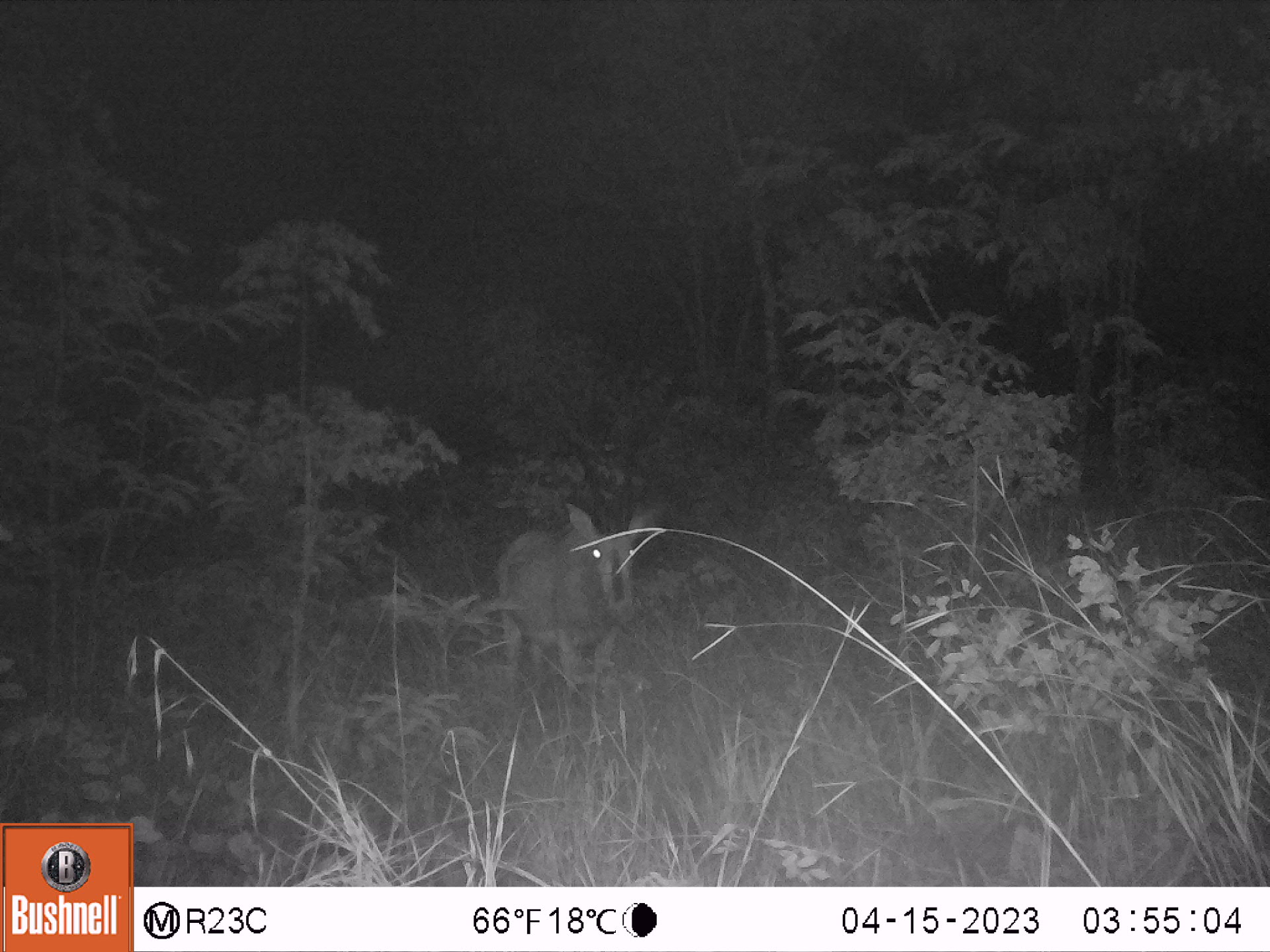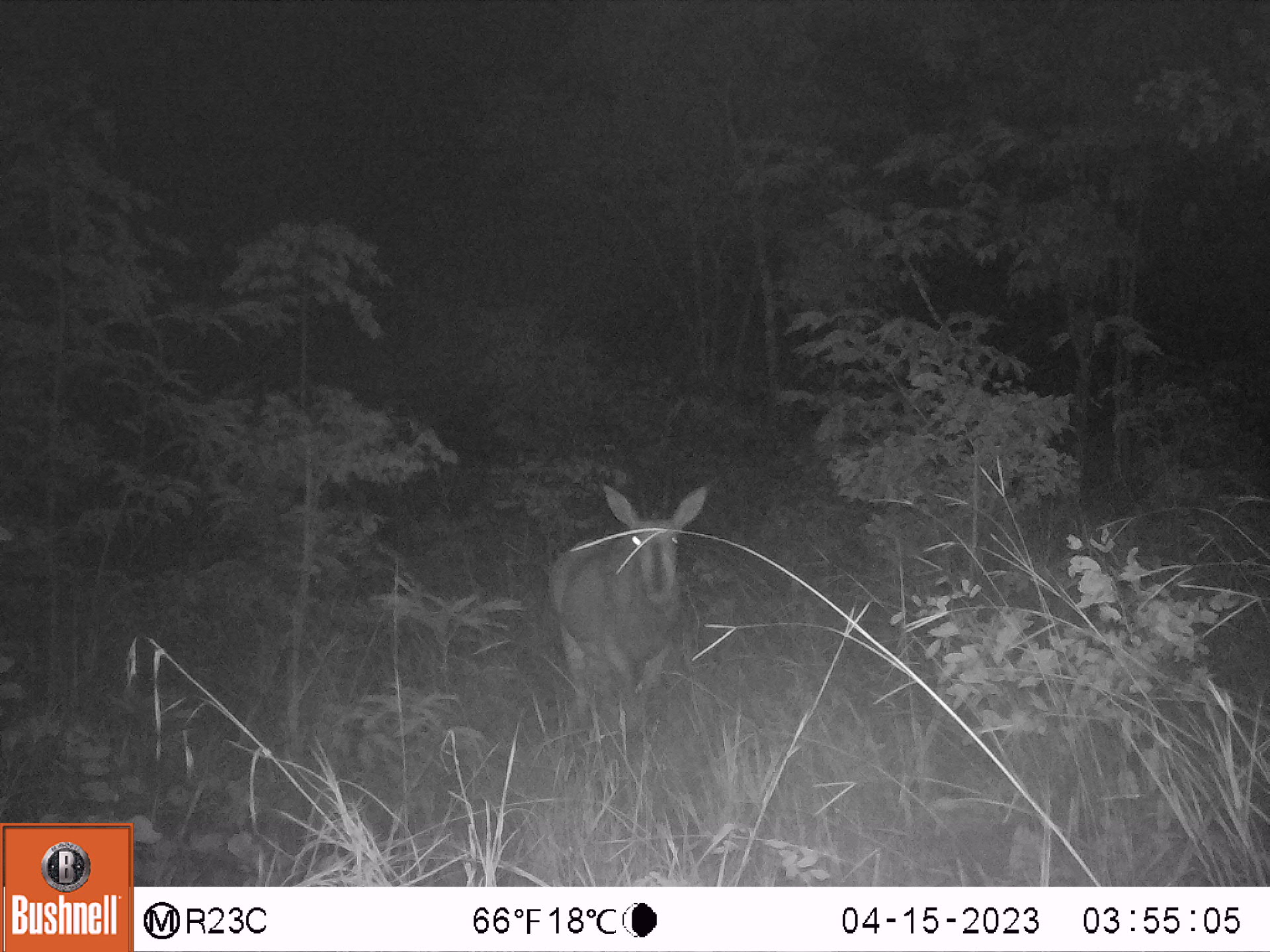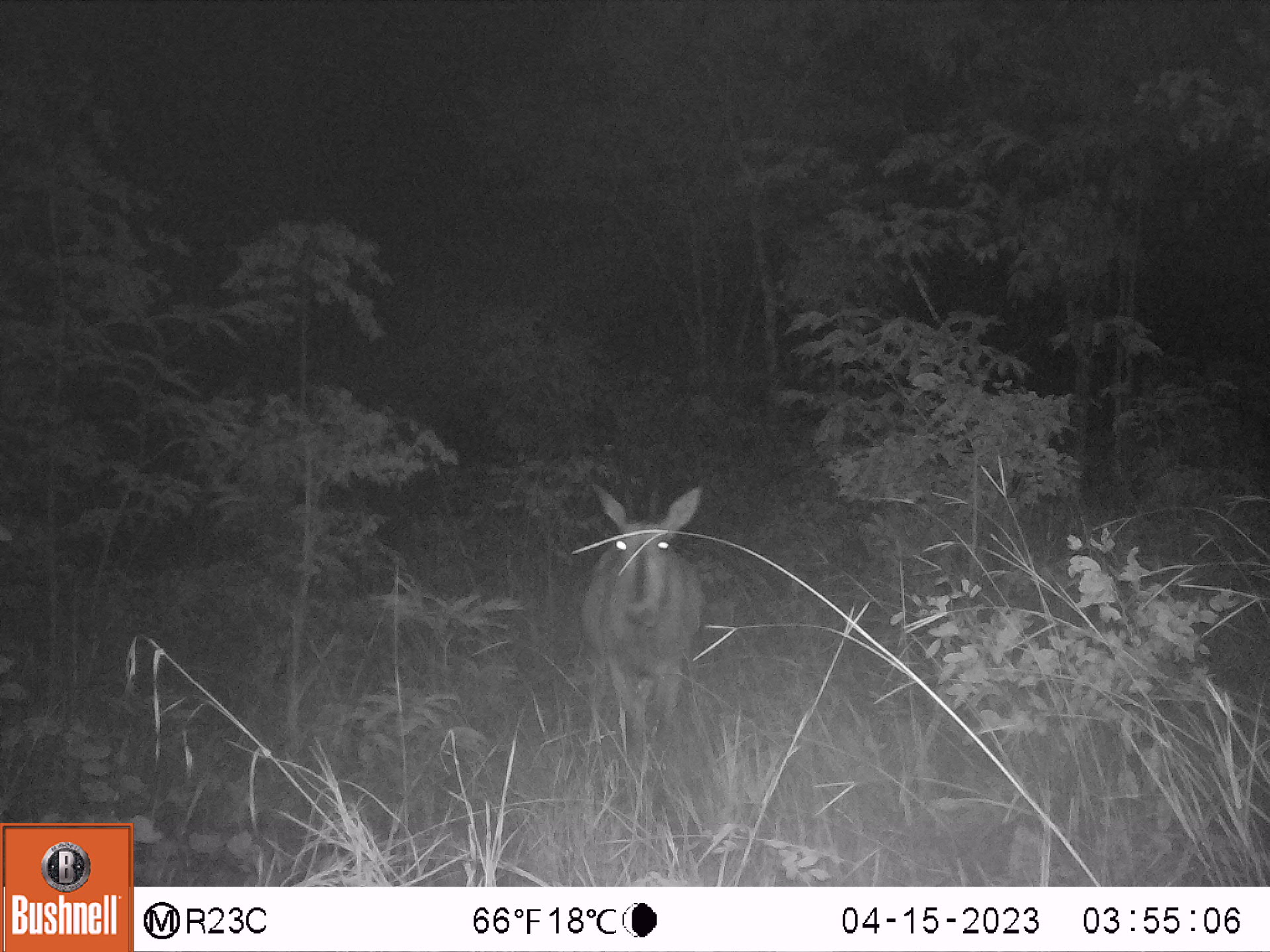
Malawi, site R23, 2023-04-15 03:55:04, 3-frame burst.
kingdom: Animalia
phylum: Chordata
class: Mammalia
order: Artiodactyla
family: Bovidae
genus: Hippotragus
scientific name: Hippotragus niger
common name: sable antelope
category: sable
Sable (sable antelope) (Hippotragus niger), count 1.